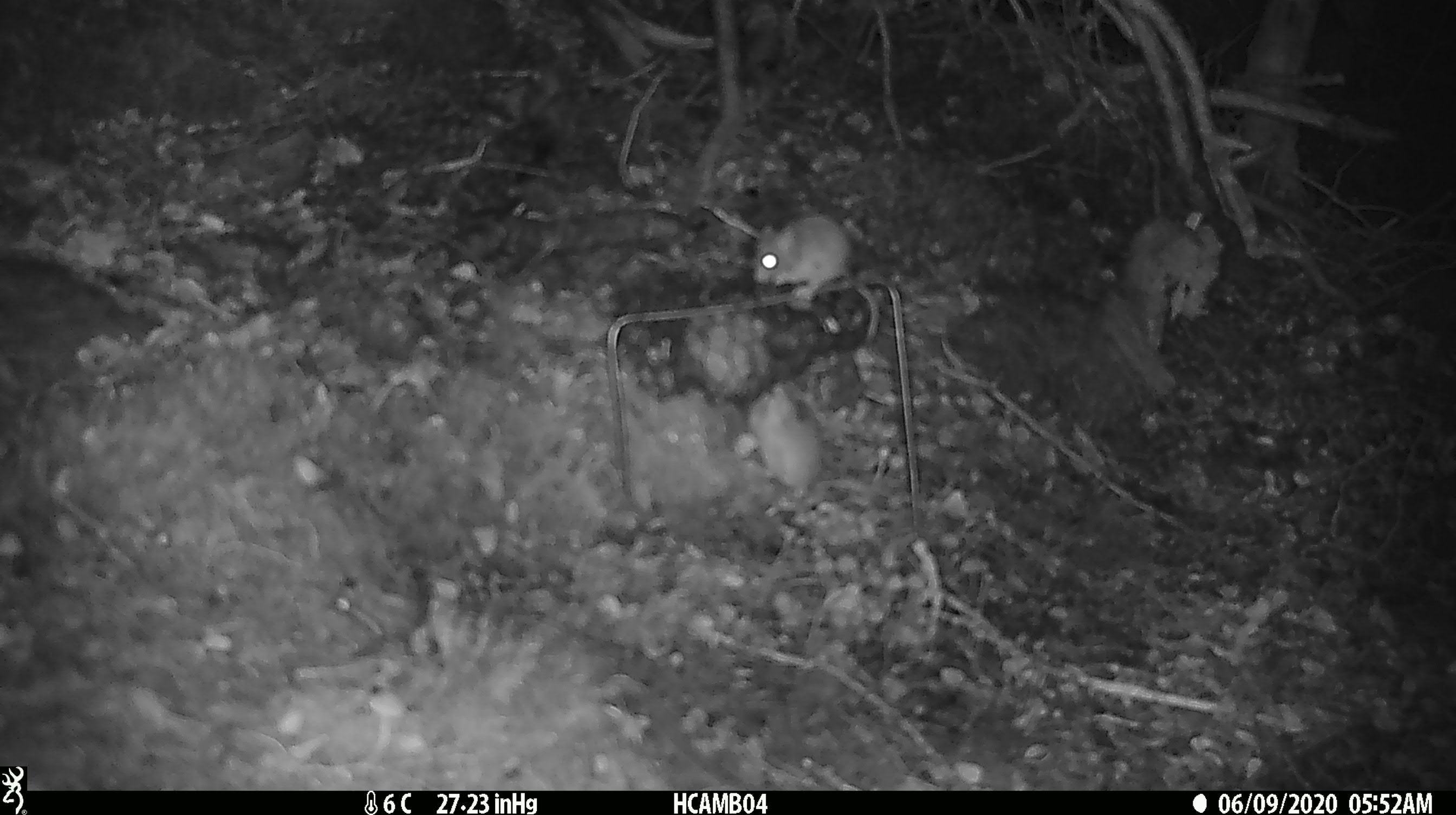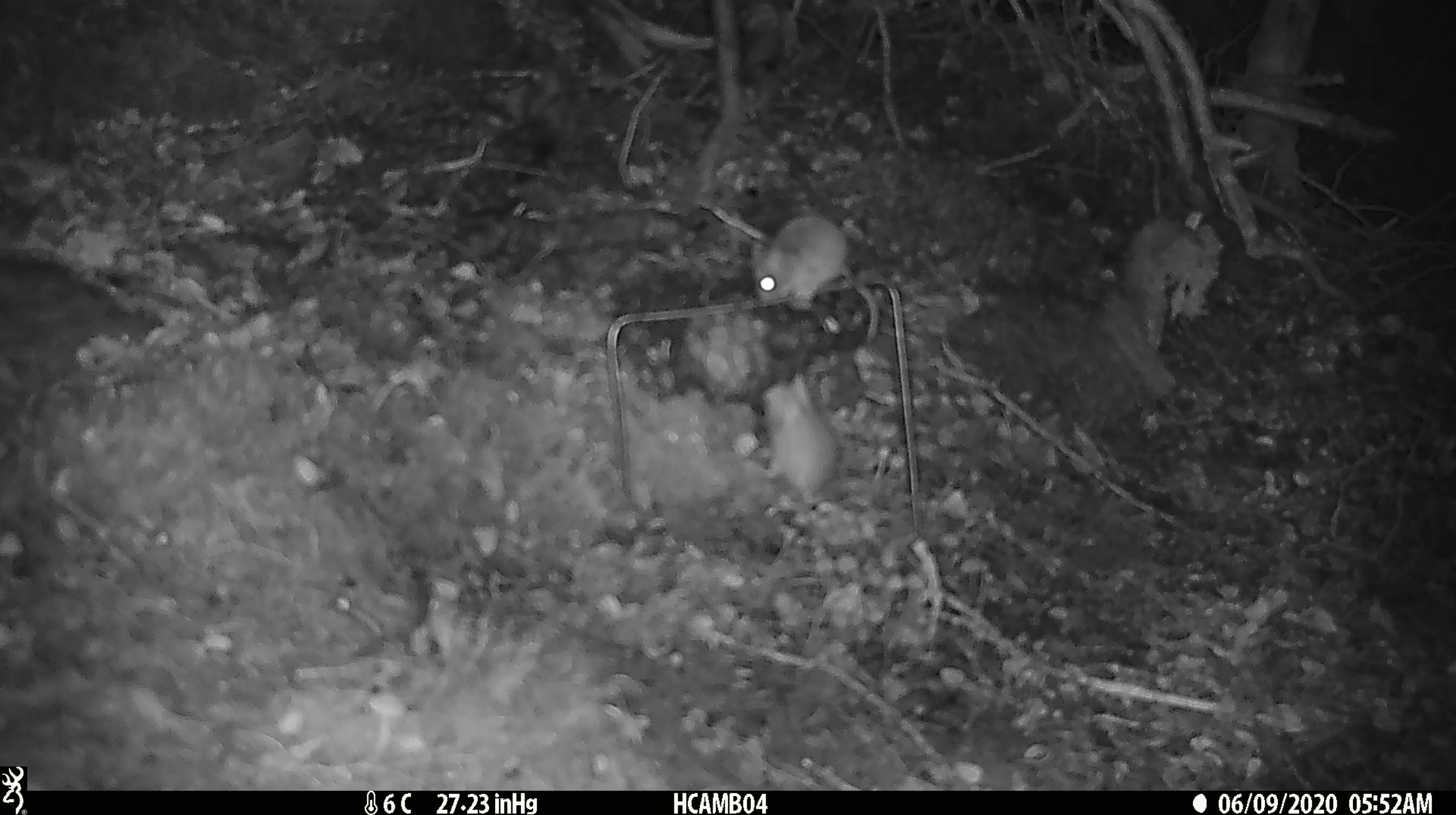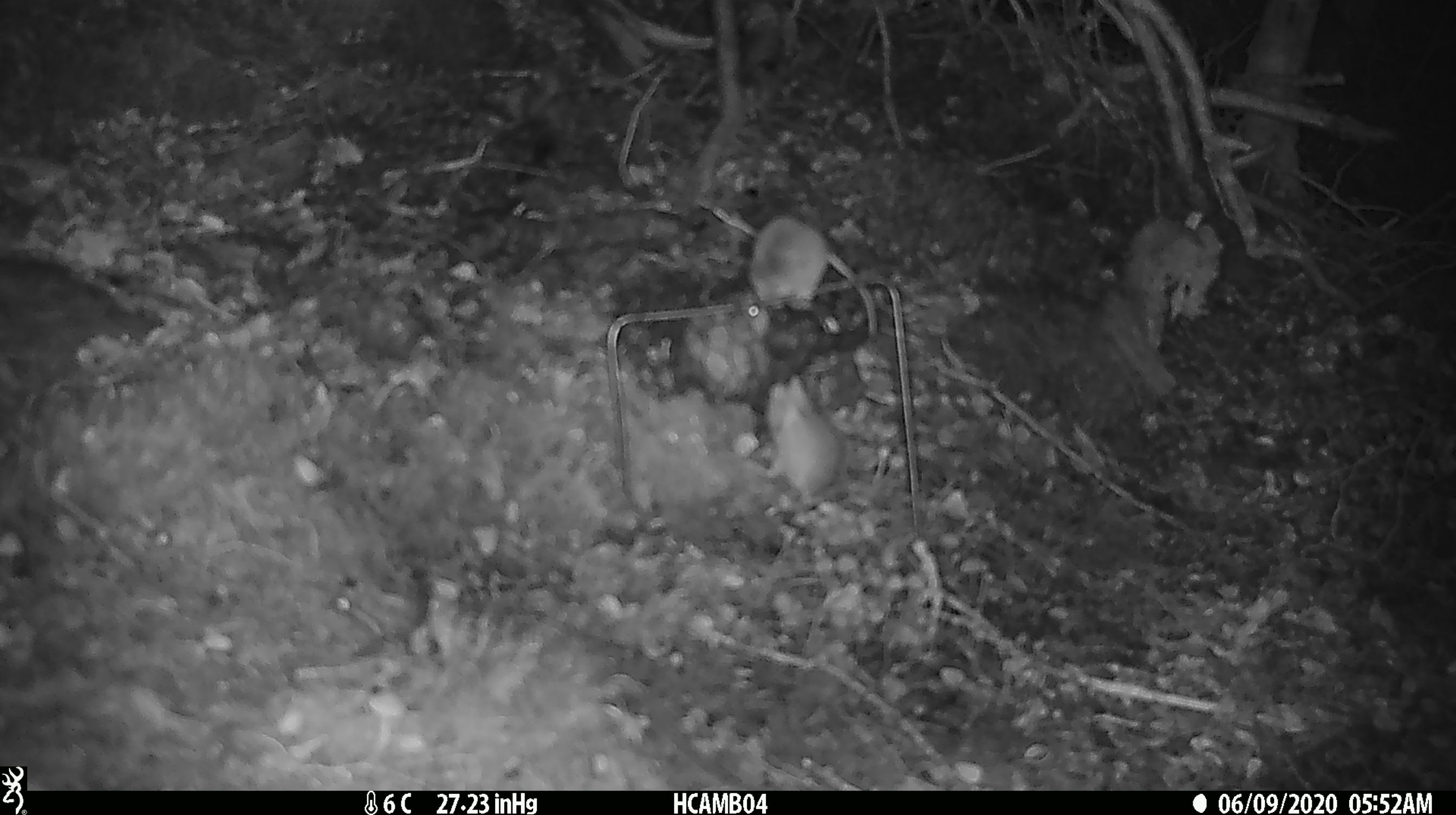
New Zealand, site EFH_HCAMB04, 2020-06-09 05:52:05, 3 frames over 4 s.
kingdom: Animalia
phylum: Chordata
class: Mammalia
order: Rodentia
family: Muridae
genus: Mus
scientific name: Mus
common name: mouse